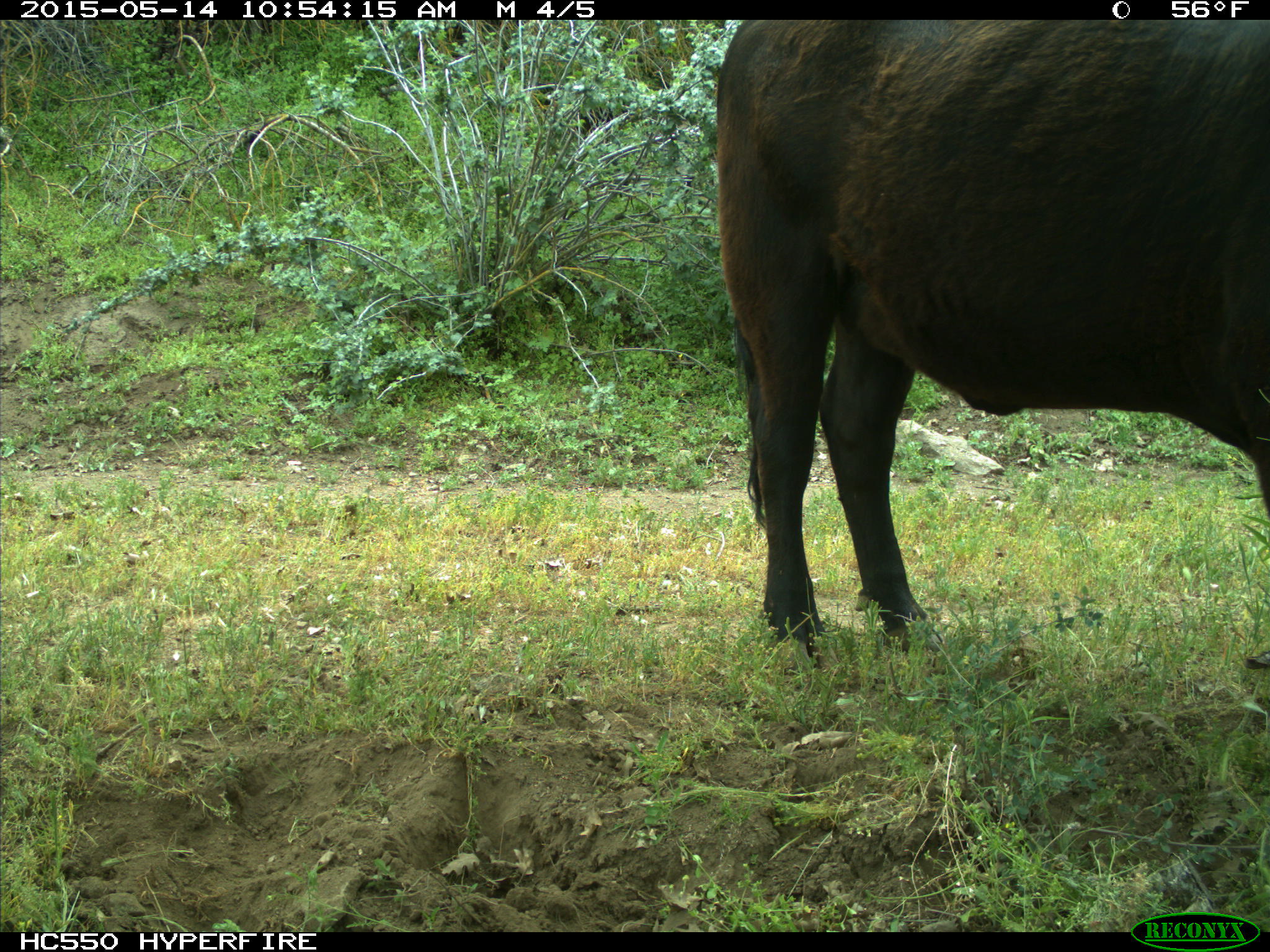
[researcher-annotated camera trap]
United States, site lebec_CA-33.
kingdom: Animalia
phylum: Chordata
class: Mammalia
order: Artiodactyla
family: Bovidae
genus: Bos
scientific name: Bos taurus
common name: domestic cow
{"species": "Bos taurus (domestic cow)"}